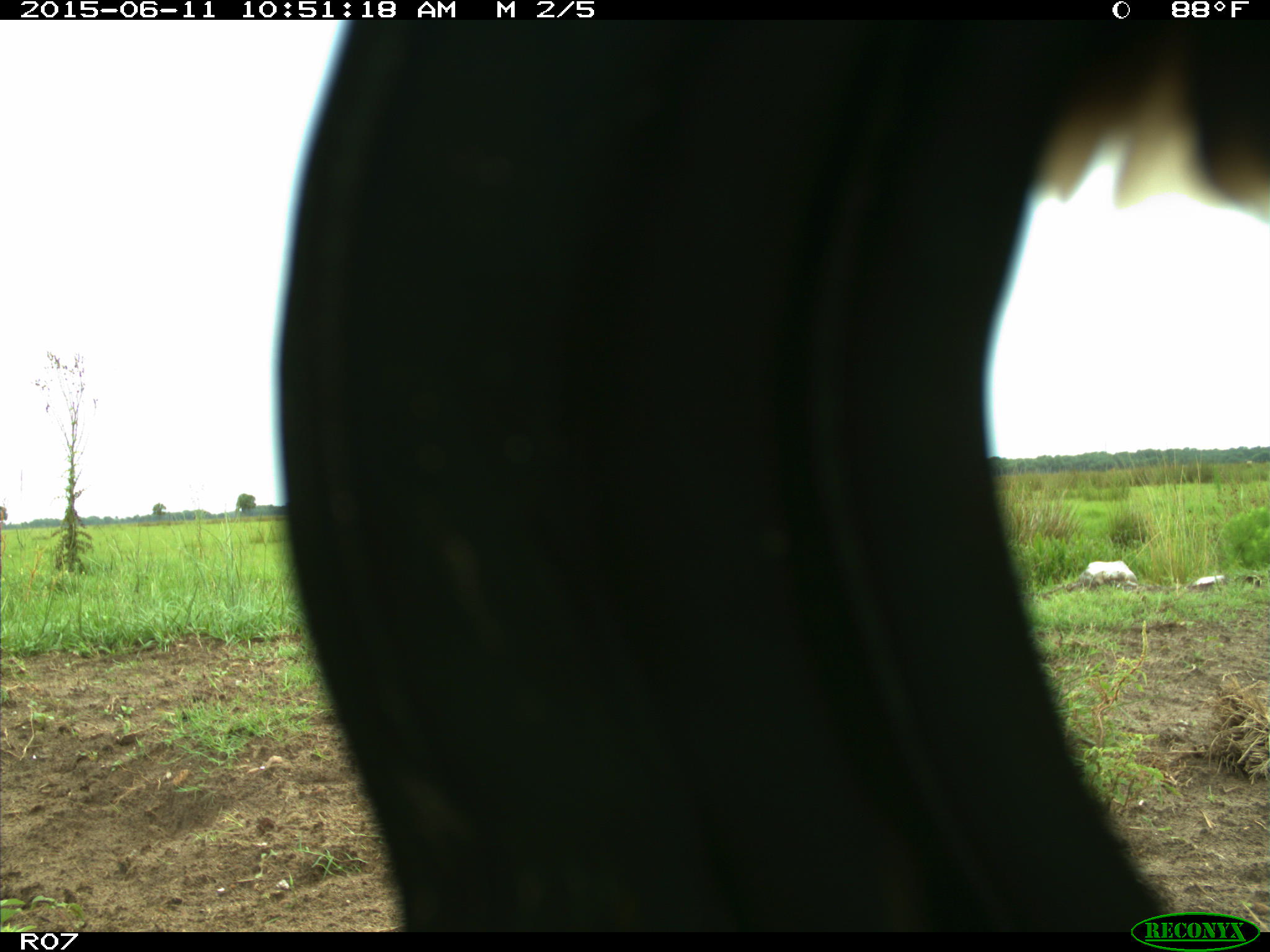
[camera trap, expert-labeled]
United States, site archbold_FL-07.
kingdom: Animalia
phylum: Chordata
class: Mammalia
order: Artiodactyla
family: Bovidae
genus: Bos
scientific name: Bos taurus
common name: domestic cow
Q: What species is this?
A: Bos taurus (domestic cow).